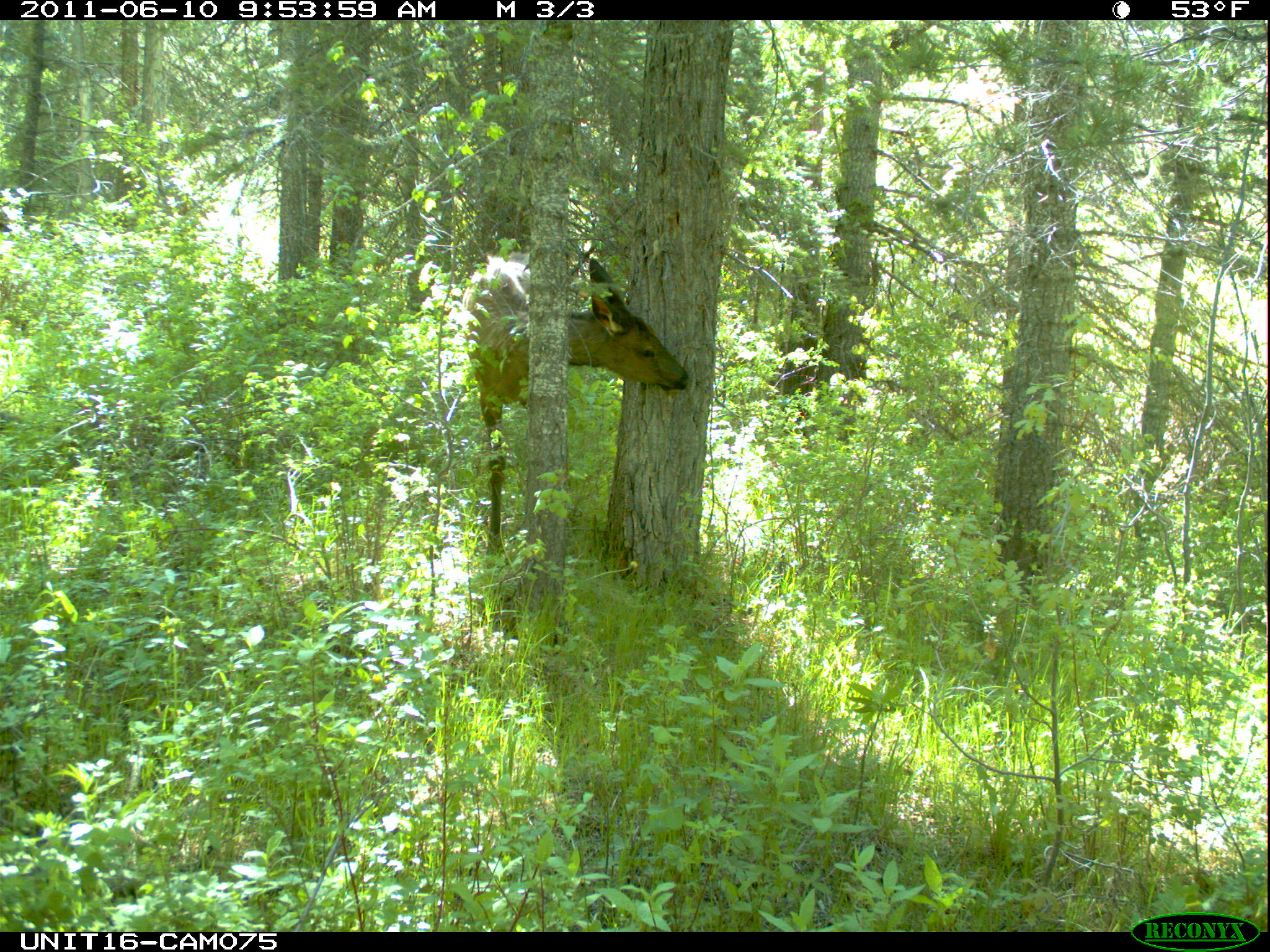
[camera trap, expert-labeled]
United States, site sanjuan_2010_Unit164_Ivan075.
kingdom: Animalia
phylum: Chordata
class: Mammalia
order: Artiodactyla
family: Cervidae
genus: Cervus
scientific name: Cervus elaphus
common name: red deer